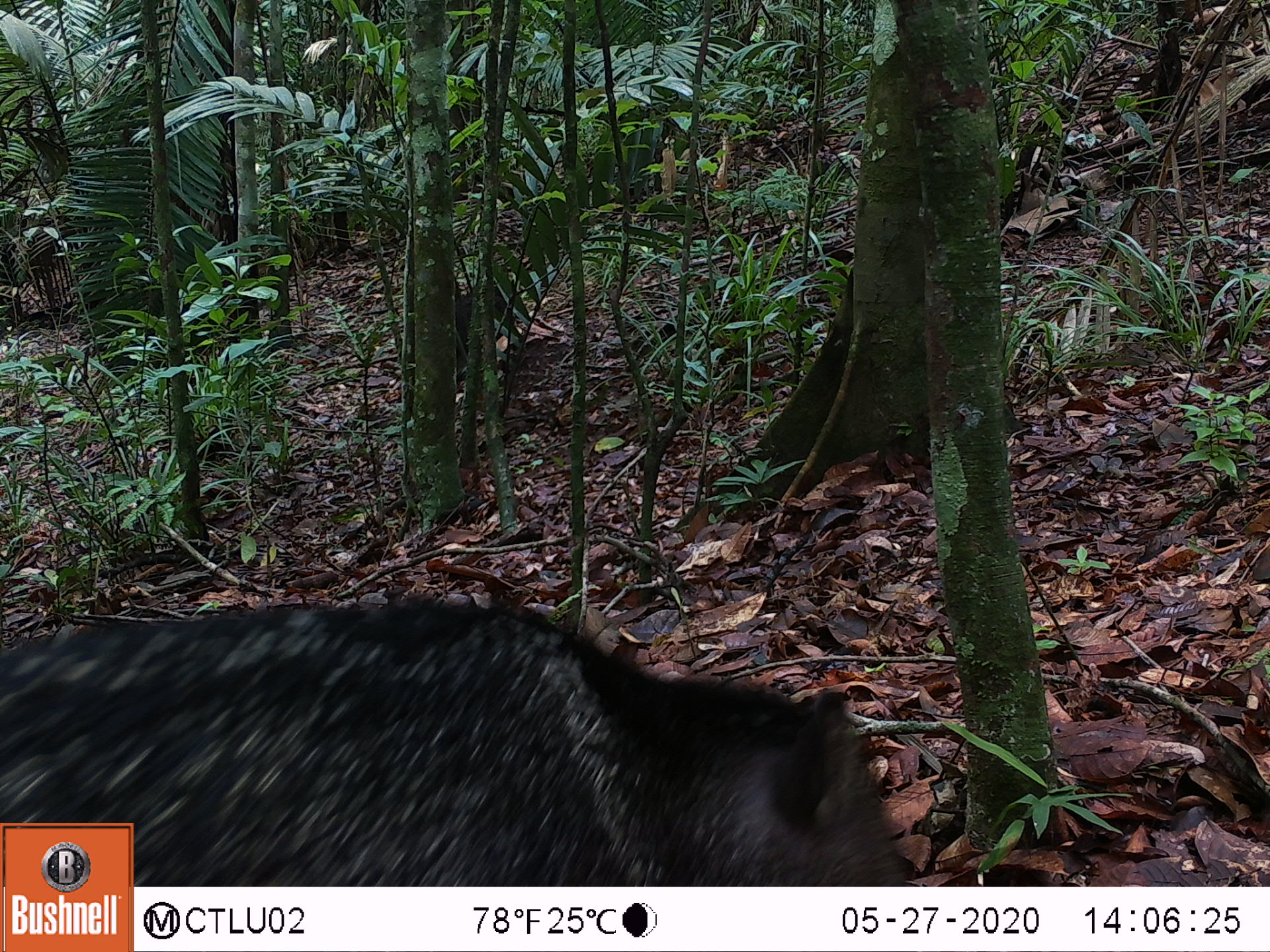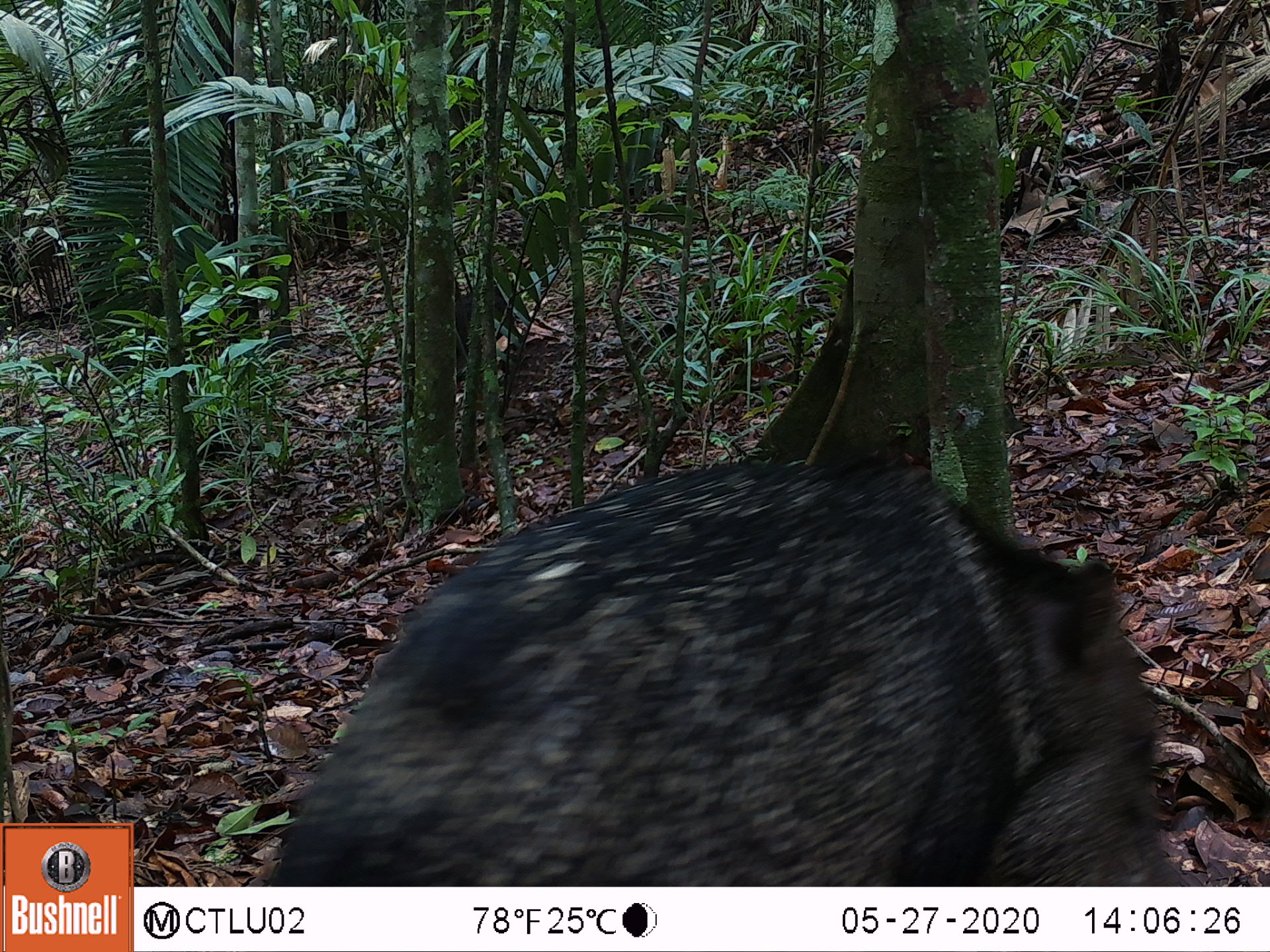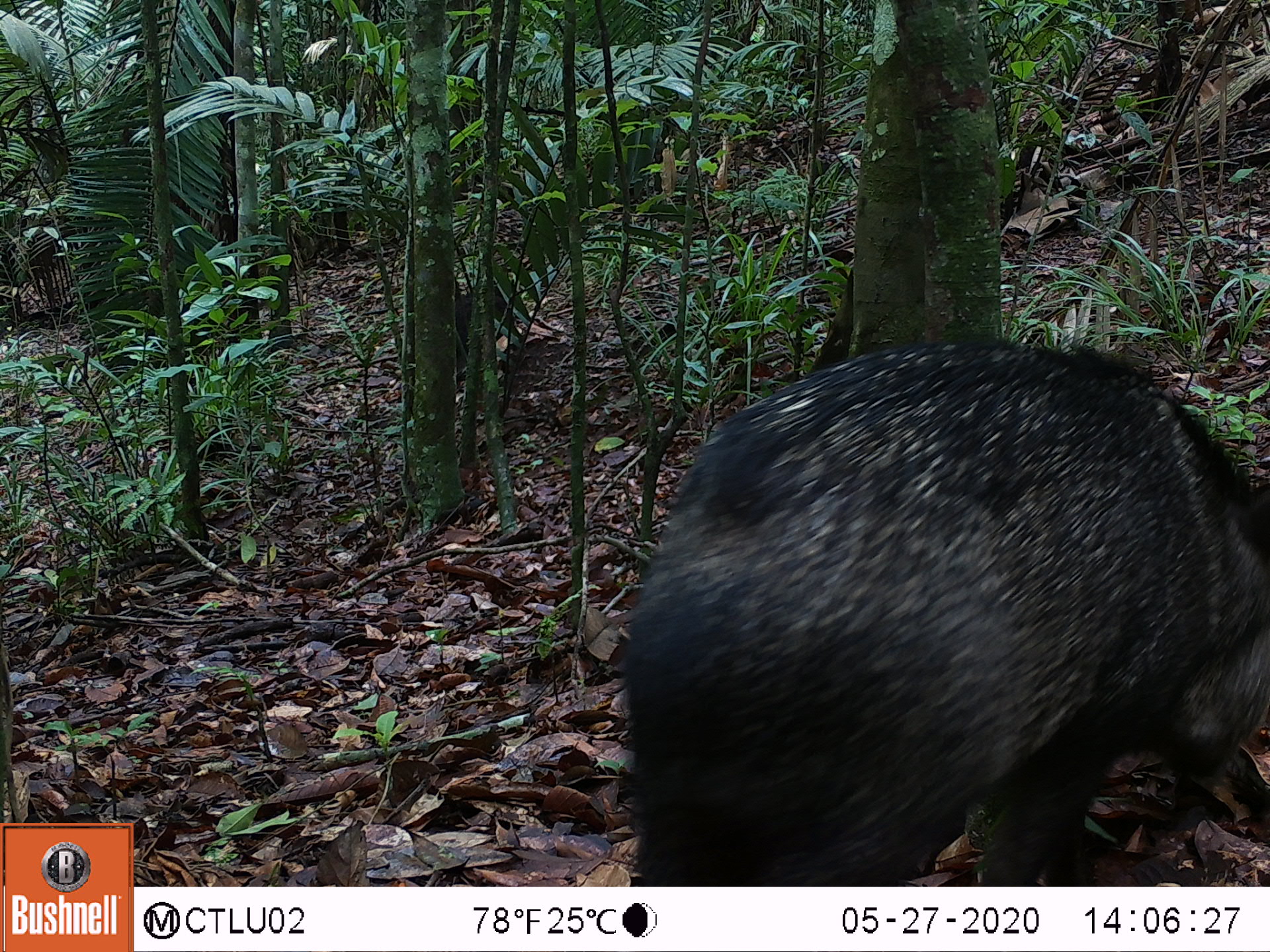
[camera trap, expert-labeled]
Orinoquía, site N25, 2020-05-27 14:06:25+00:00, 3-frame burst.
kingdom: Animalia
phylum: Chordata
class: Mammalia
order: Artiodactyla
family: Tayassuidae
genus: Pecari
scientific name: Pecari tajacu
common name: collared peccary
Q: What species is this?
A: Collared peccary (Pecari tajacu).